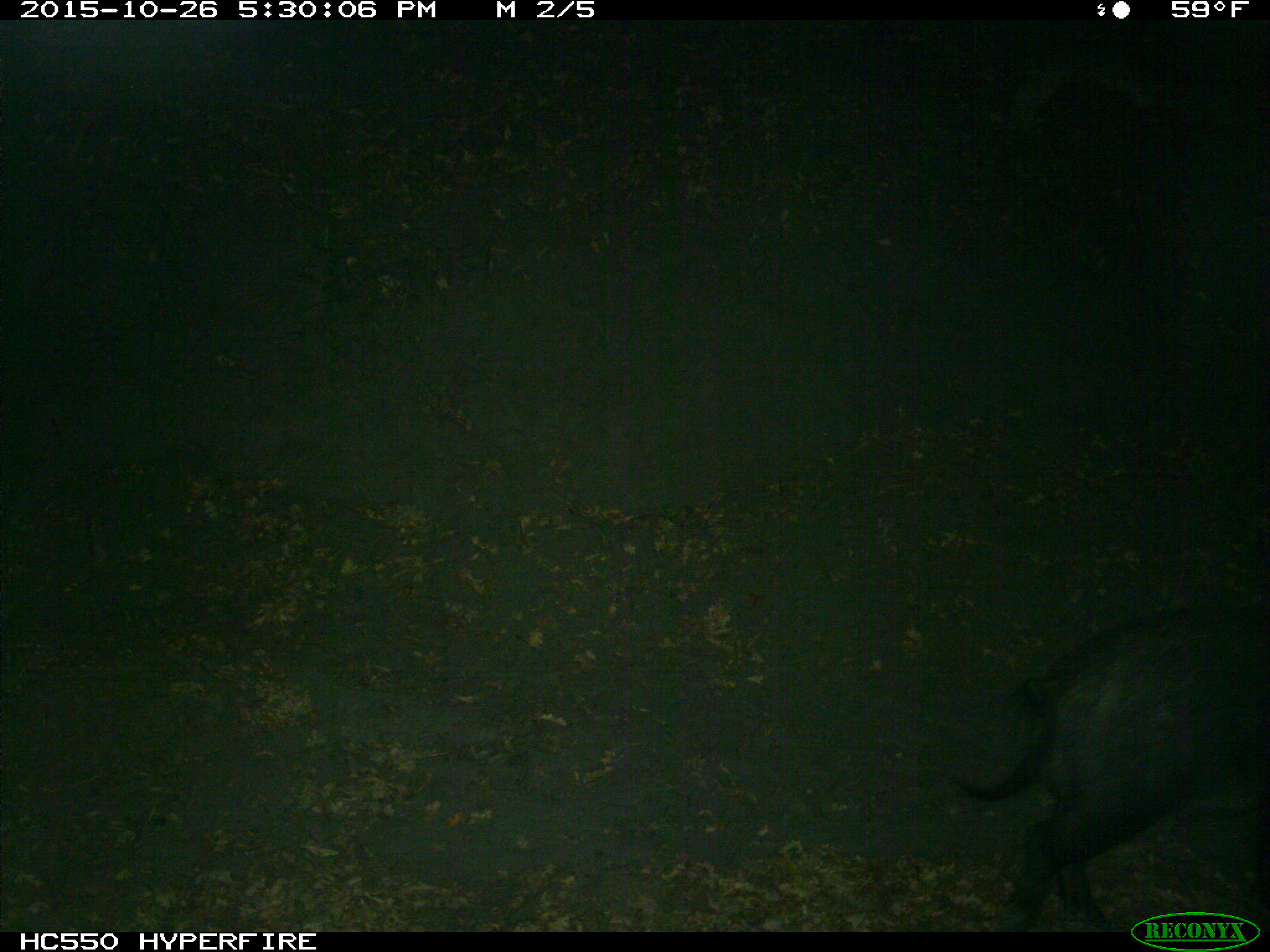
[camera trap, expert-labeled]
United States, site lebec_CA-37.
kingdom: Animalia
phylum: Chordata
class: Mammalia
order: Artiodactyla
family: Suidae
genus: Sus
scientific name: Sus scrofa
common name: wild boar